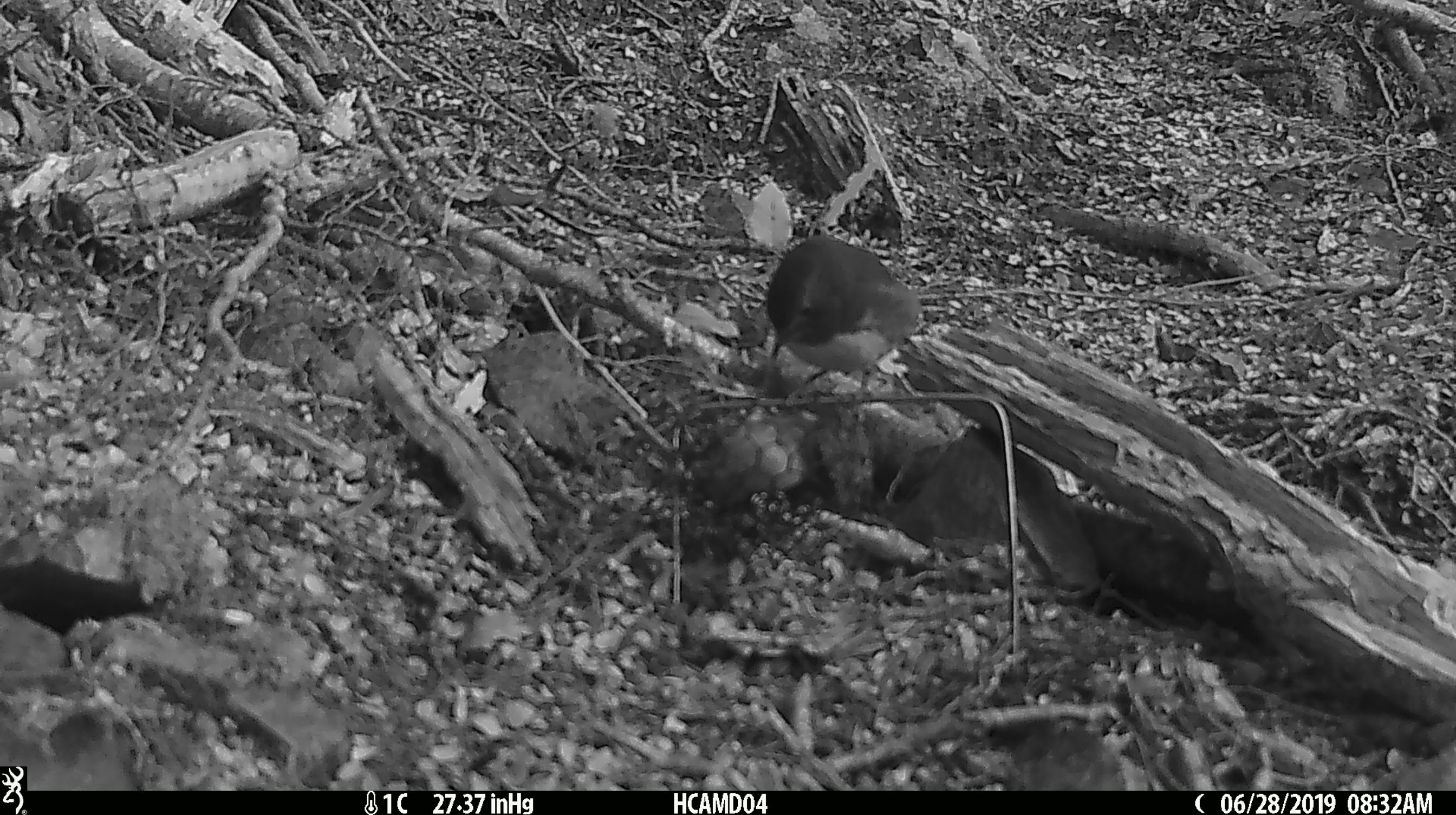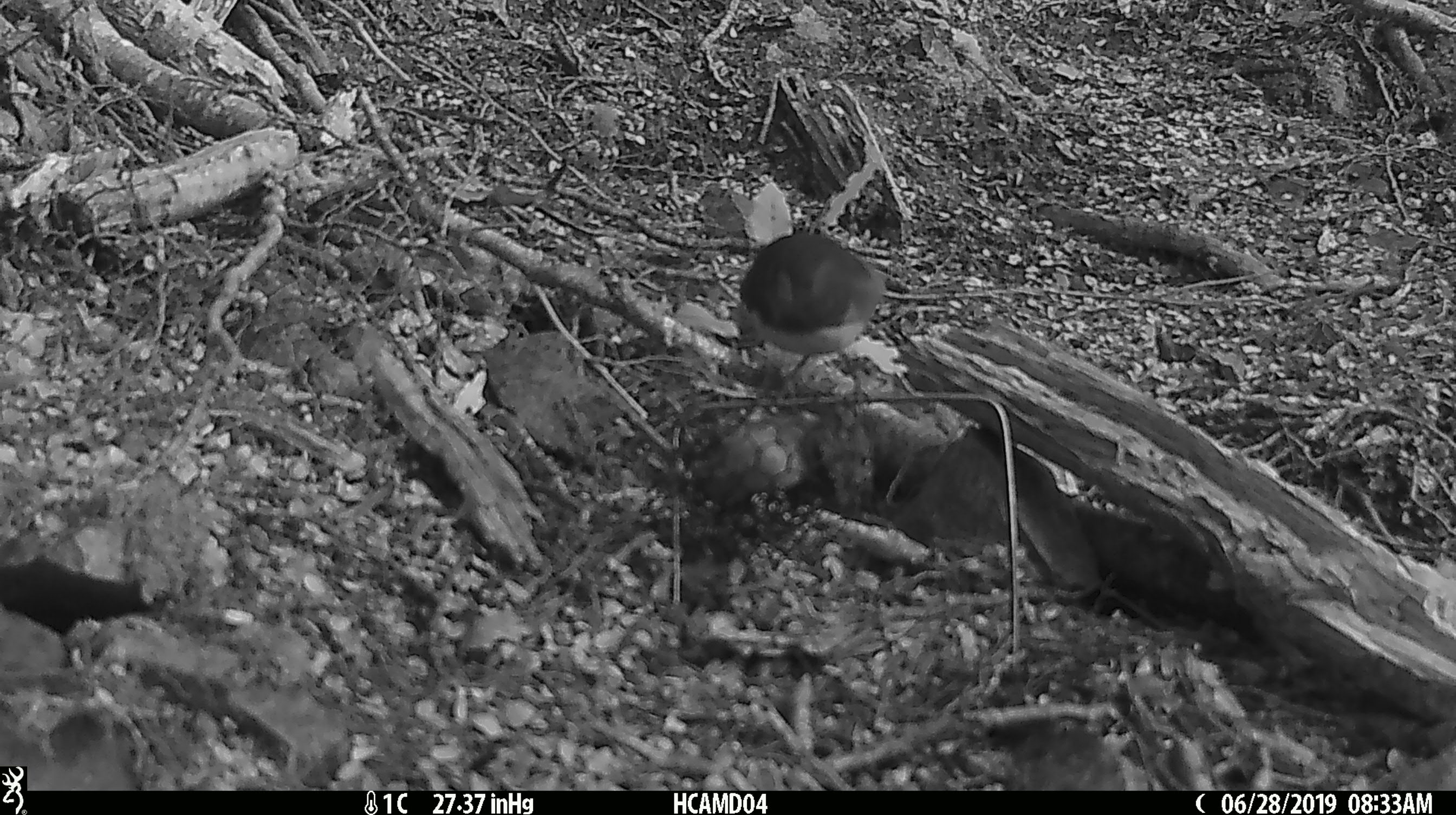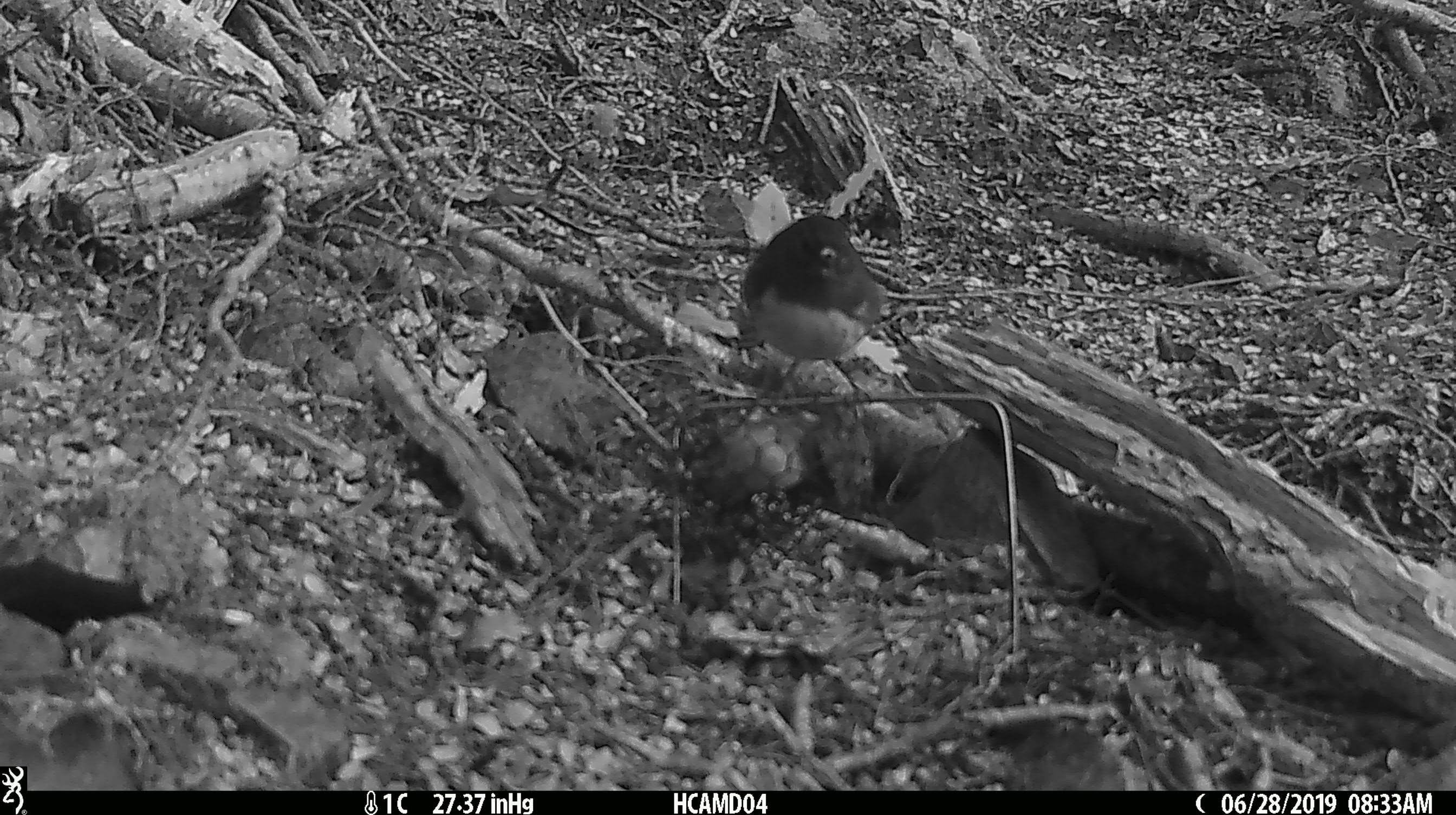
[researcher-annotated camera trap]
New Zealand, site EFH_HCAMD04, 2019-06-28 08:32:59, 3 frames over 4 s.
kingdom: Animalia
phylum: Chordata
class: Aves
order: Passeriformes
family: Petroicidae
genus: Petroica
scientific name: Petroica australis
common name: new zealand robin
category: robin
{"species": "robin (new zealand robin) (Petroica australis)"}